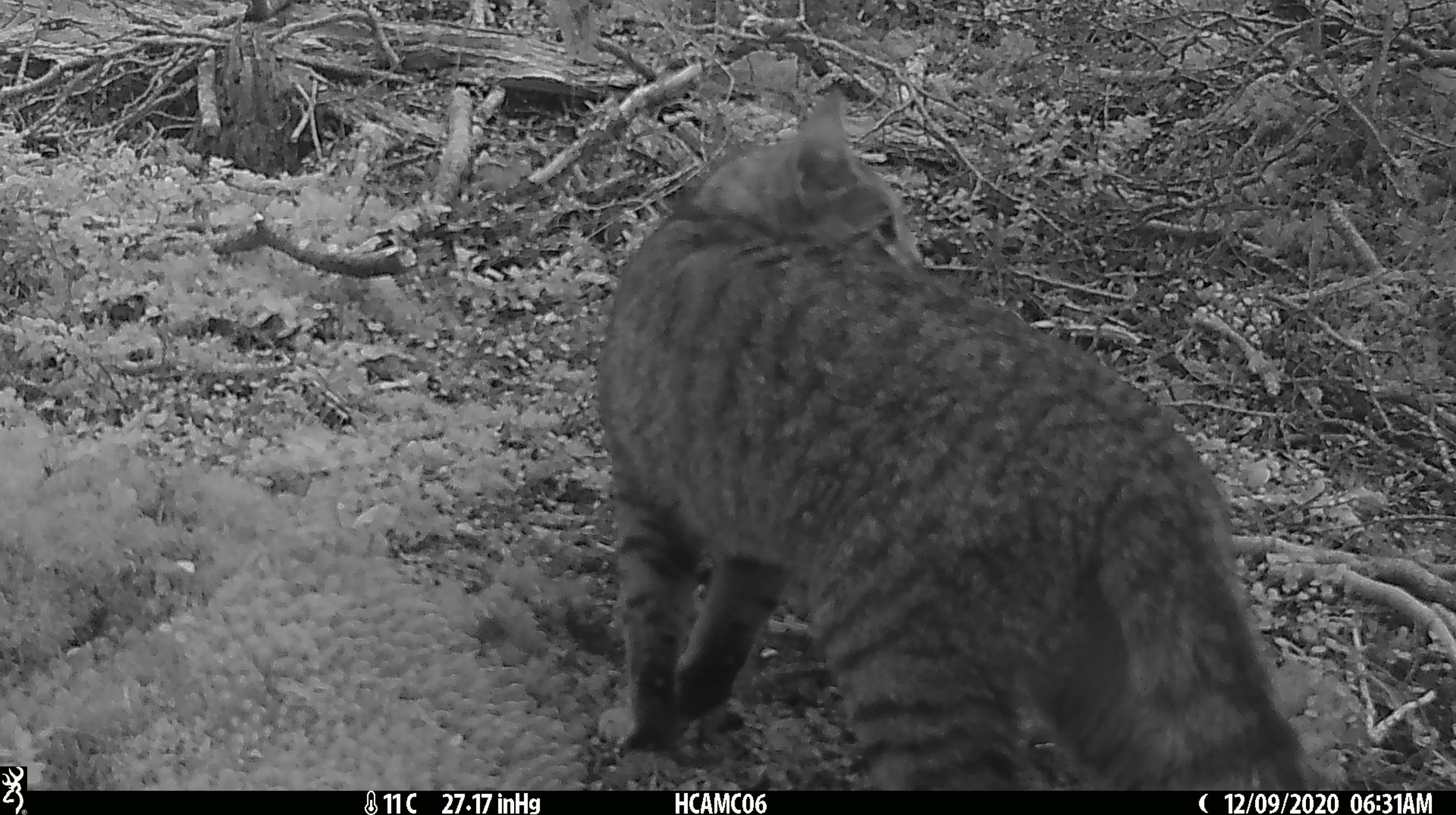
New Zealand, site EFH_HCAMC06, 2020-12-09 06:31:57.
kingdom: Animalia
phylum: Chordata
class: Mammalia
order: Carnivora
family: Felidae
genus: Felis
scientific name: Felis catus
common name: domestic cat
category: cat